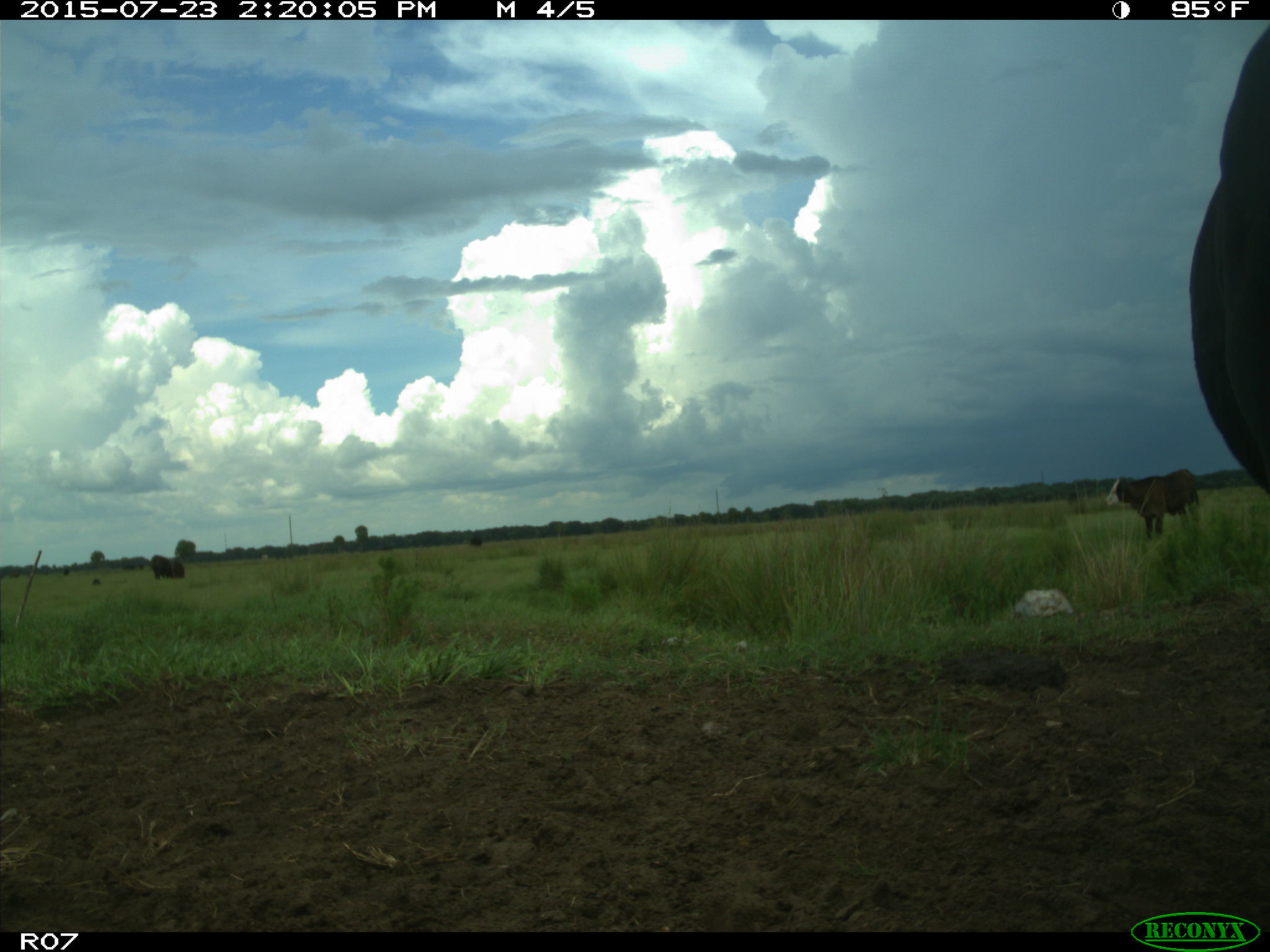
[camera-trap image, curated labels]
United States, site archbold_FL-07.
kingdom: Animalia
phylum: Chordata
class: Mammalia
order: Artiodactyla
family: Bovidae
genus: Bos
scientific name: Bos taurus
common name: domestic cow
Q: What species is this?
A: Bos taurus (domestic cow).